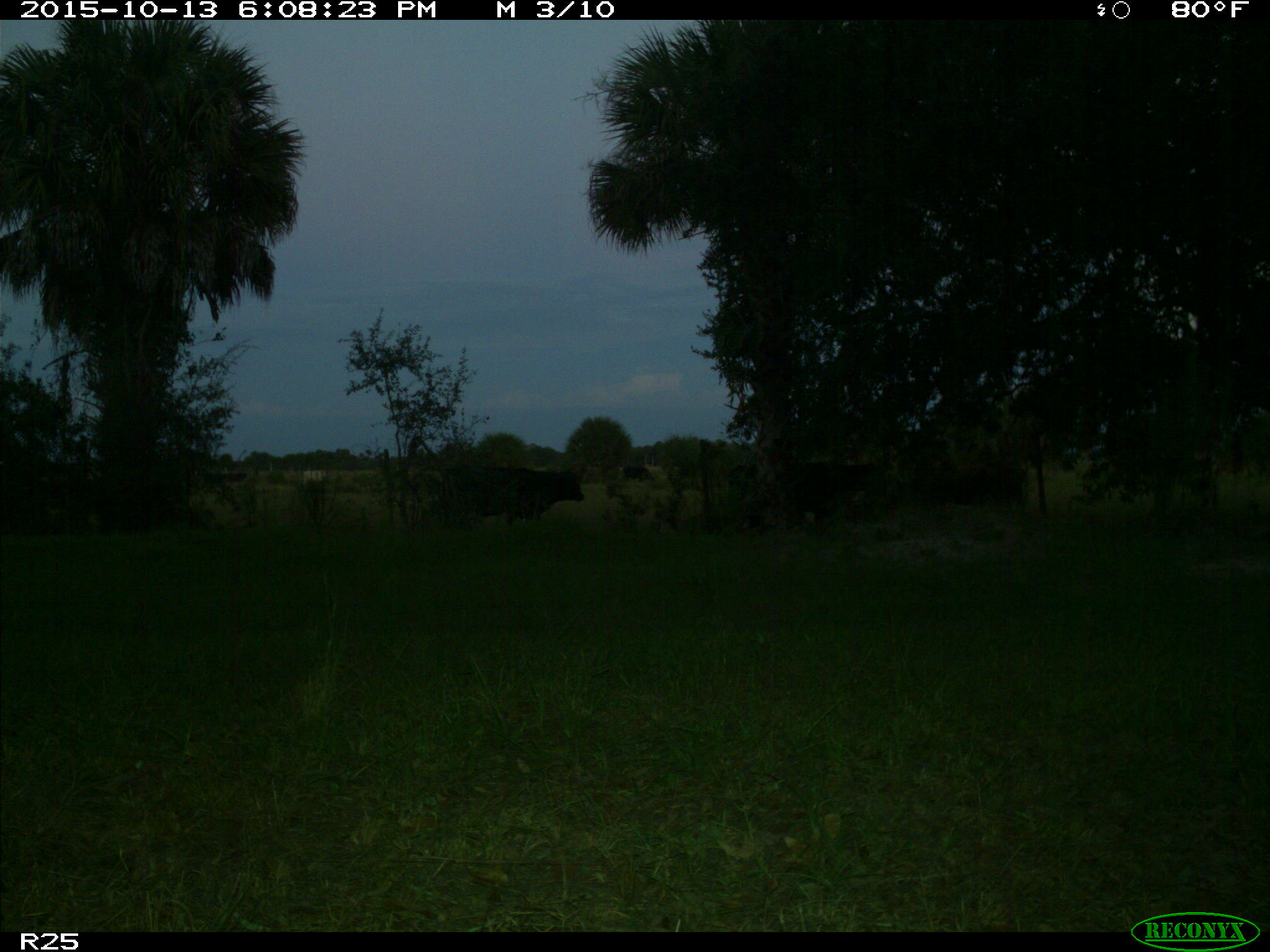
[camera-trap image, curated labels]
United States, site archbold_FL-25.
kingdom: Animalia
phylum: Chordata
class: Mammalia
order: Artiodactyla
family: Bovidae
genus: Bos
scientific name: Bos taurus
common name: domestic cow